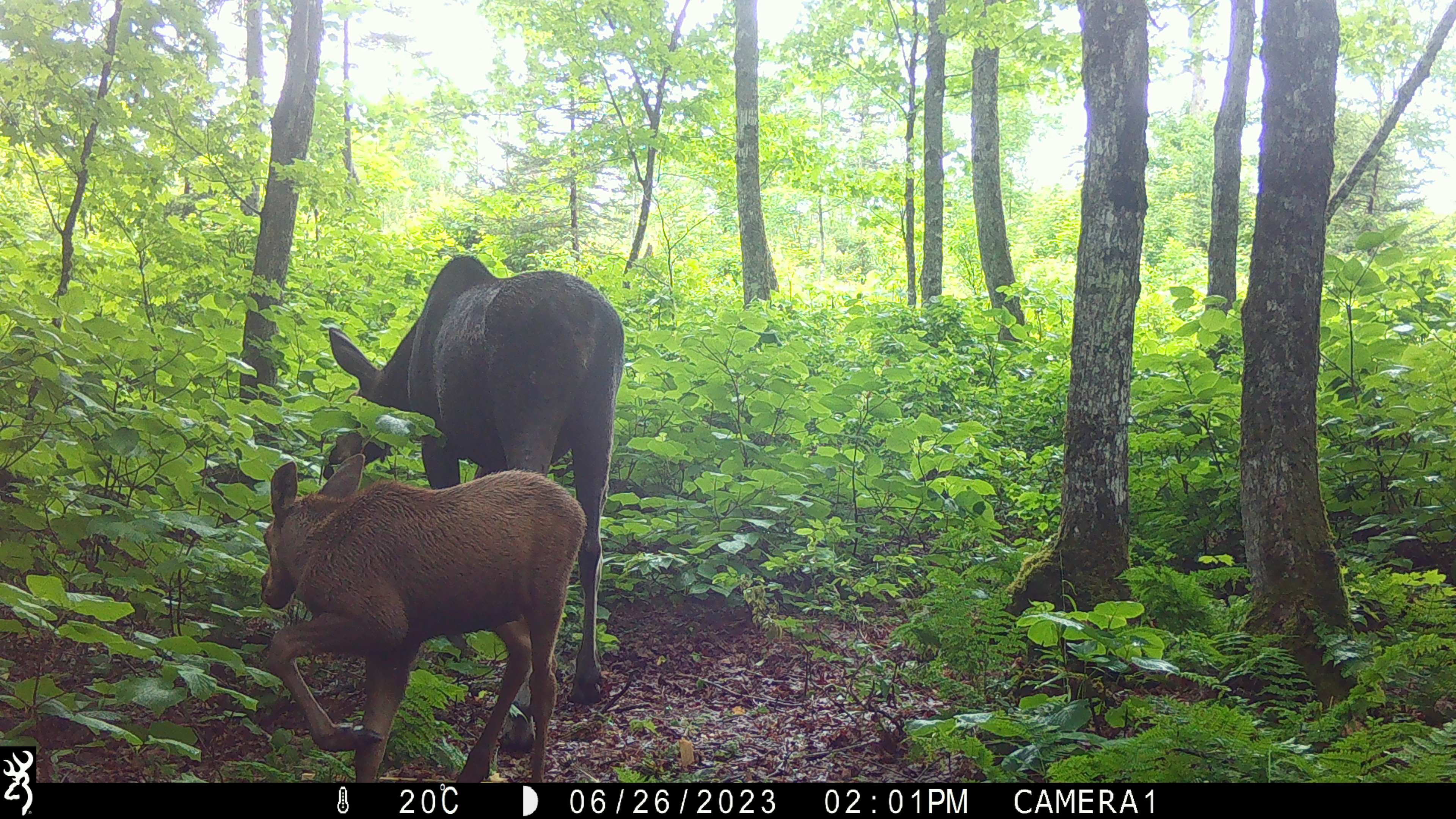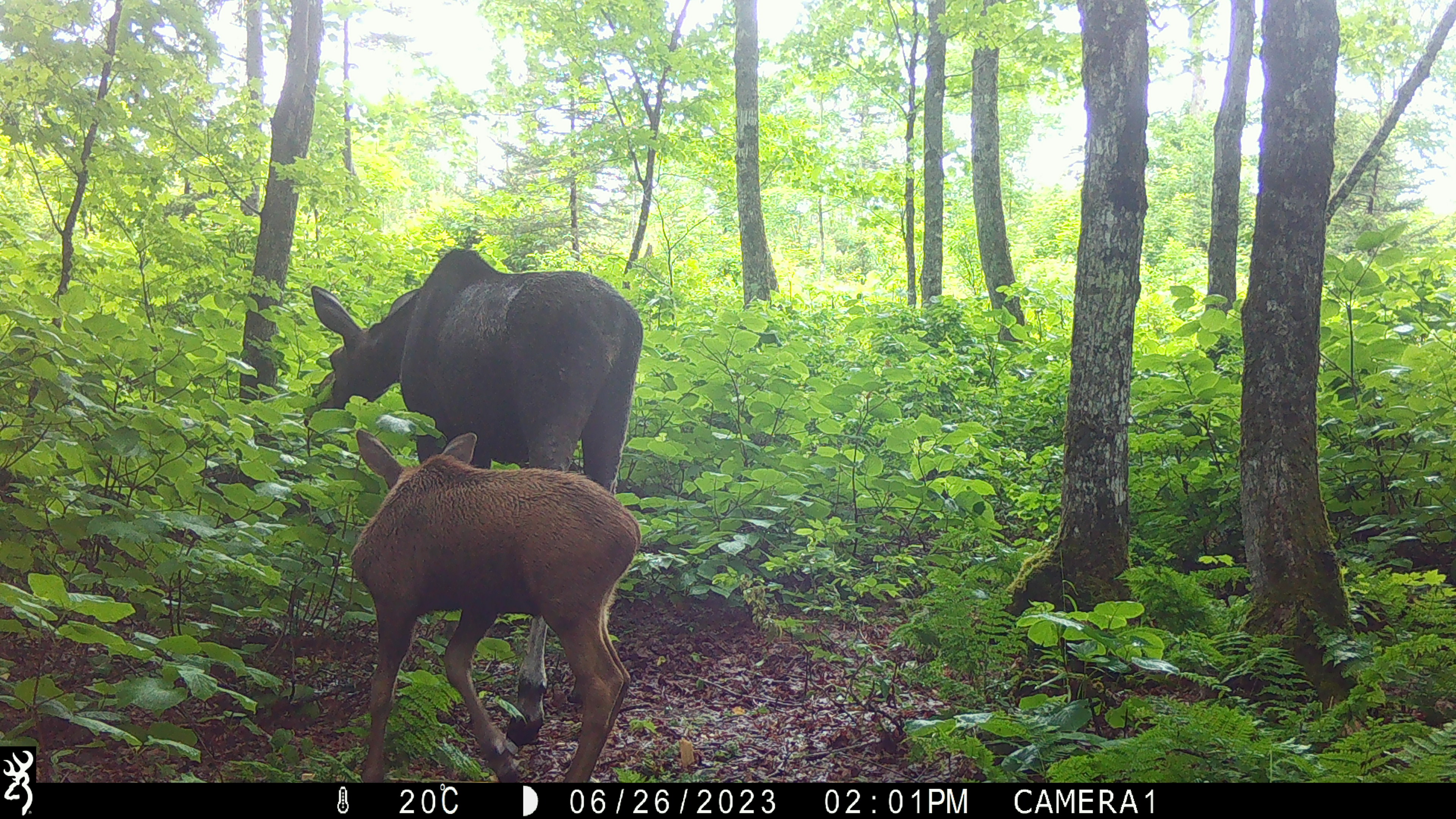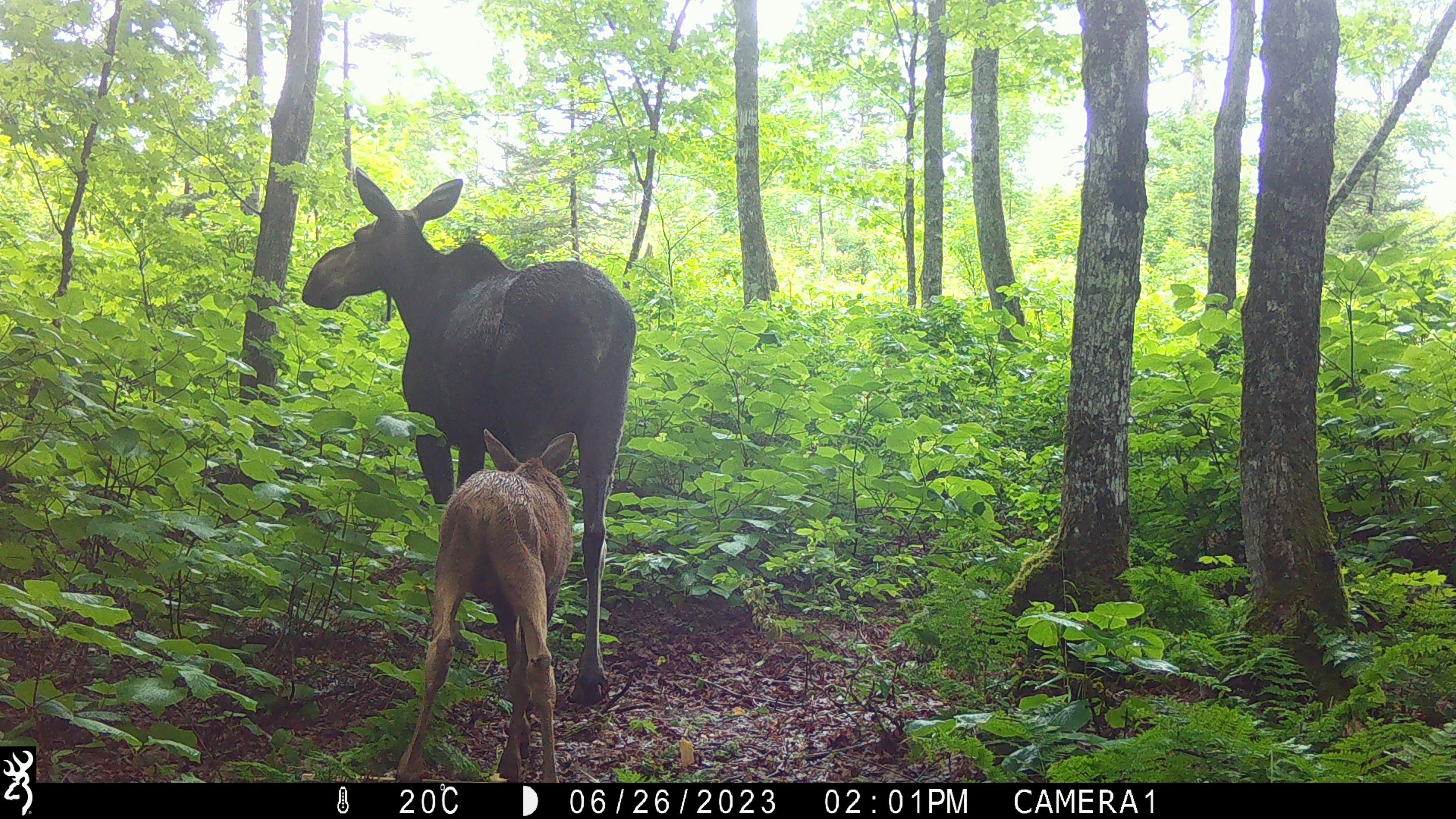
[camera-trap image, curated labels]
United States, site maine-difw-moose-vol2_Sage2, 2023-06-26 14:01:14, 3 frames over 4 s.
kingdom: Animalia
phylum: Chordata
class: Mammalia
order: Artiodactyla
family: Cervidae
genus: Alces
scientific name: Alces alces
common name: moose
Moose (Alces alces).